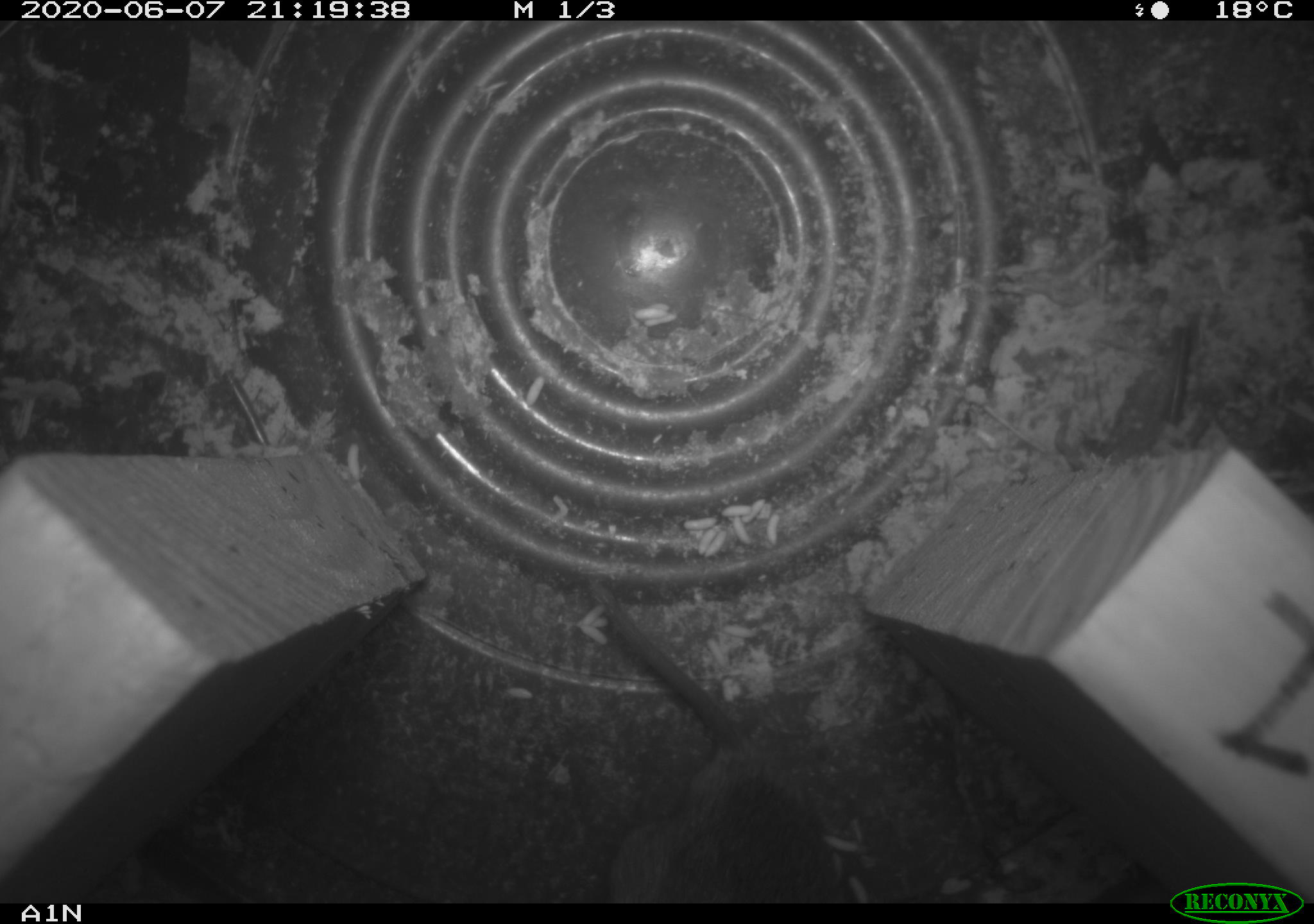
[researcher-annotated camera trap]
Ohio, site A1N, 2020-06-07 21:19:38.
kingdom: Animalia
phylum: Chordata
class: Mammalia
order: Rodentia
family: Cricetidae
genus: Microtus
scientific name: Microtus pennsylvanicus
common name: meadow vole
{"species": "meadow vole (Microtus pennsylvanicus)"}